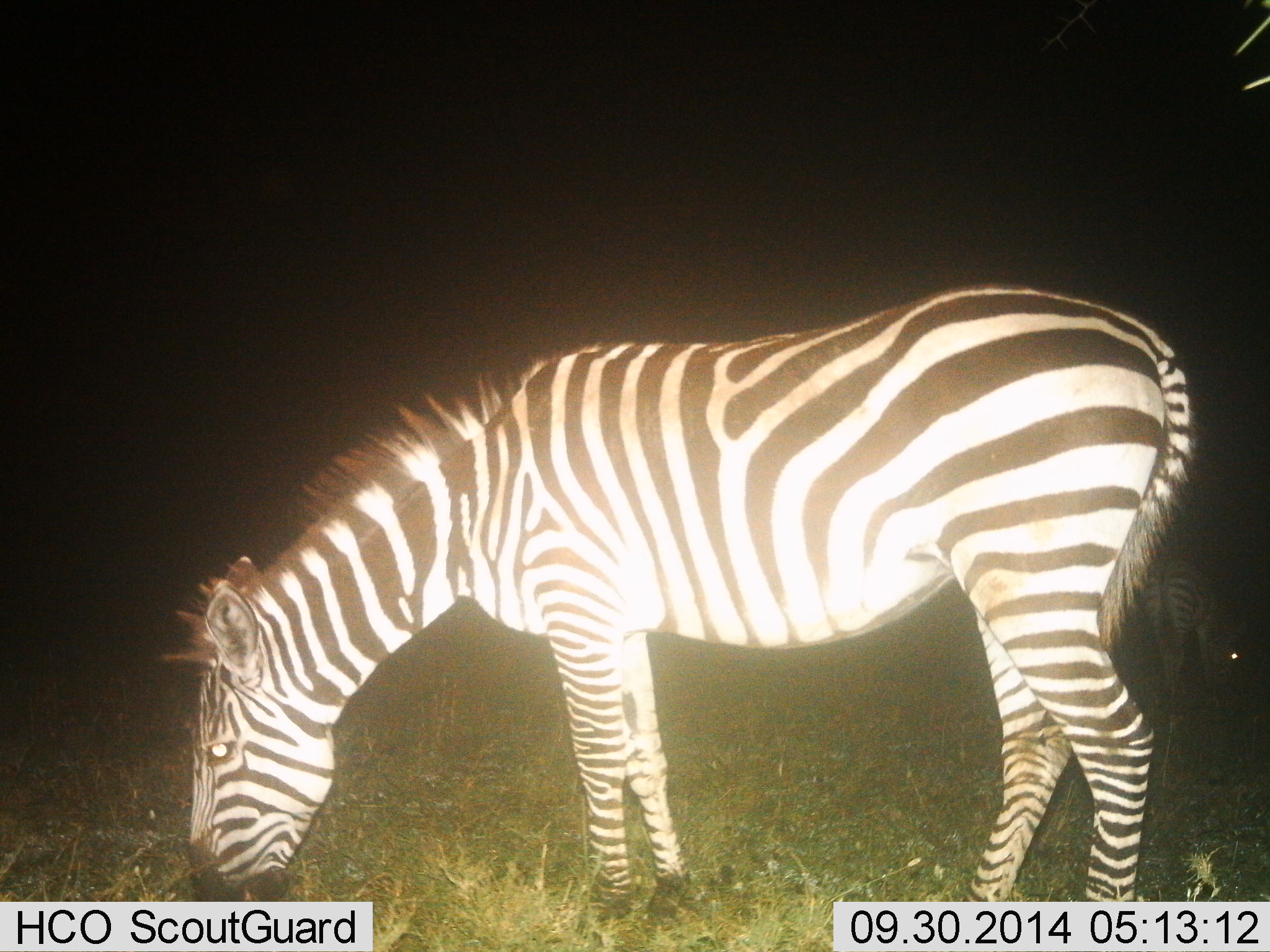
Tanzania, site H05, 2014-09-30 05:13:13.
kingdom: Animalia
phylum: Chordata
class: Mammalia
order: Perissodactyla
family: Equidae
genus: Equus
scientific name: Equus quagga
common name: plains zebra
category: zebra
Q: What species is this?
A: Zebra (plains zebra) (Equus quagga).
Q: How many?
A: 1.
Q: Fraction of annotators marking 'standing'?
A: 20%.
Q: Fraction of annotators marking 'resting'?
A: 0%.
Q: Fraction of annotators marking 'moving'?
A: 0%.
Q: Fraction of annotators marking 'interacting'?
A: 0%.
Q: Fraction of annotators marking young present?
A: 0%.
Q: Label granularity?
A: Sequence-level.